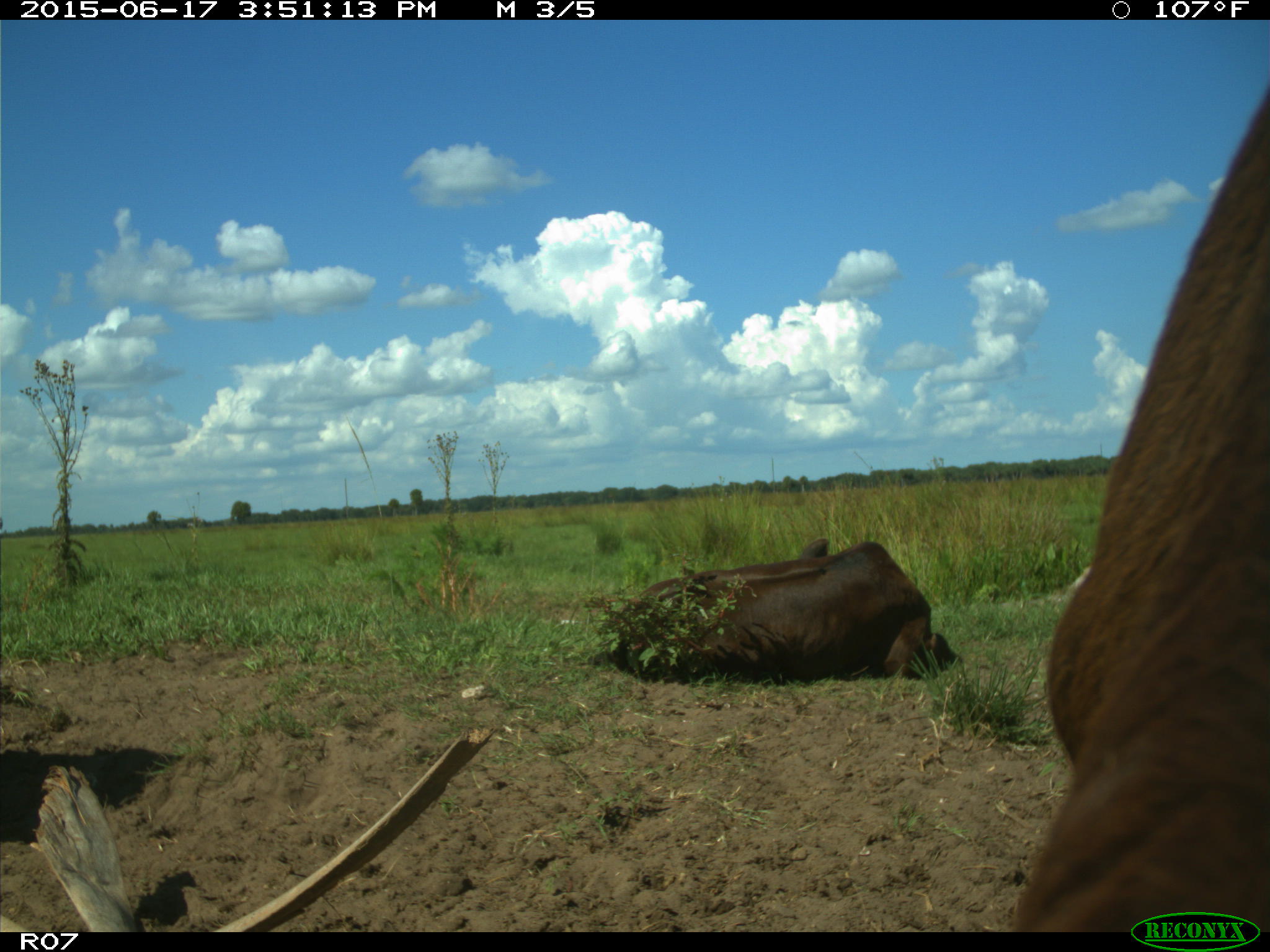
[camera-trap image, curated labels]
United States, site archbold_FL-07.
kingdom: Animalia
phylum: Chordata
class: Mammalia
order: Artiodactyla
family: Bovidae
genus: Bos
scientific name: Bos taurus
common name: domestic cow